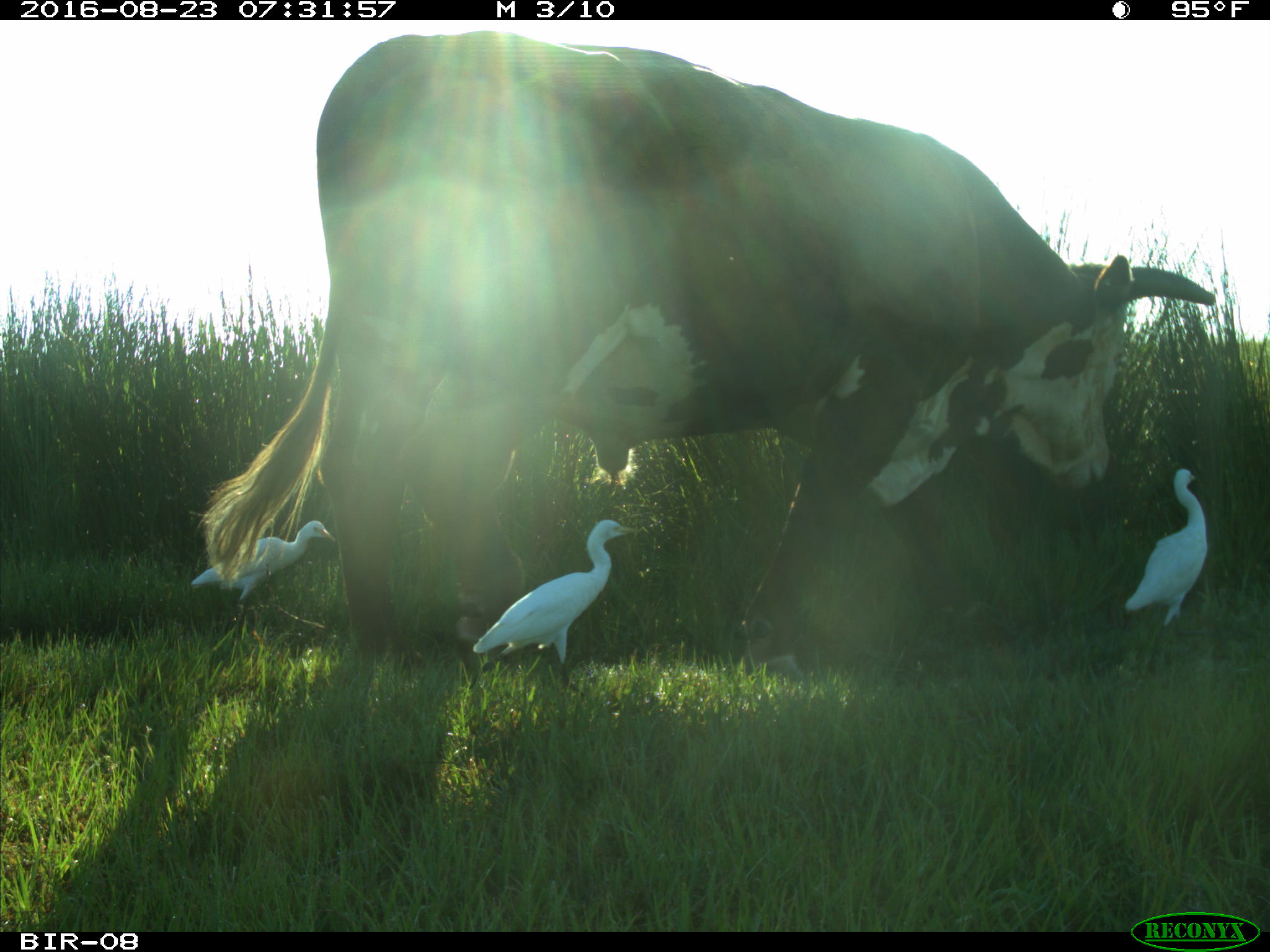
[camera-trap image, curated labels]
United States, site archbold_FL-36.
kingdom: Animalia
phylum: Chordata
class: Mammalia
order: Artiodactyla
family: Bovidae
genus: Bos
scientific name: Bos taurus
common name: domestic cow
Bos taurus (domestic cow).